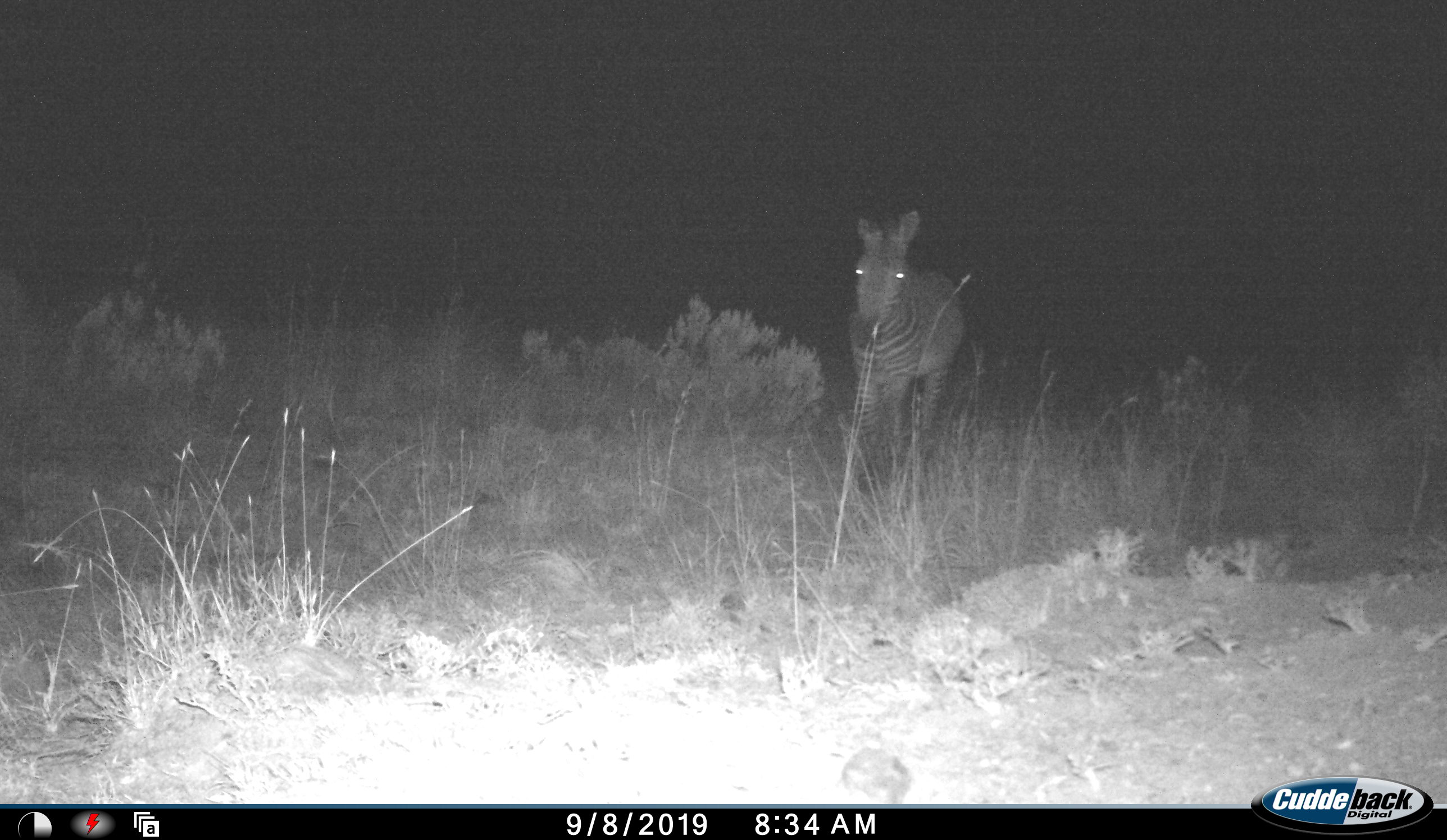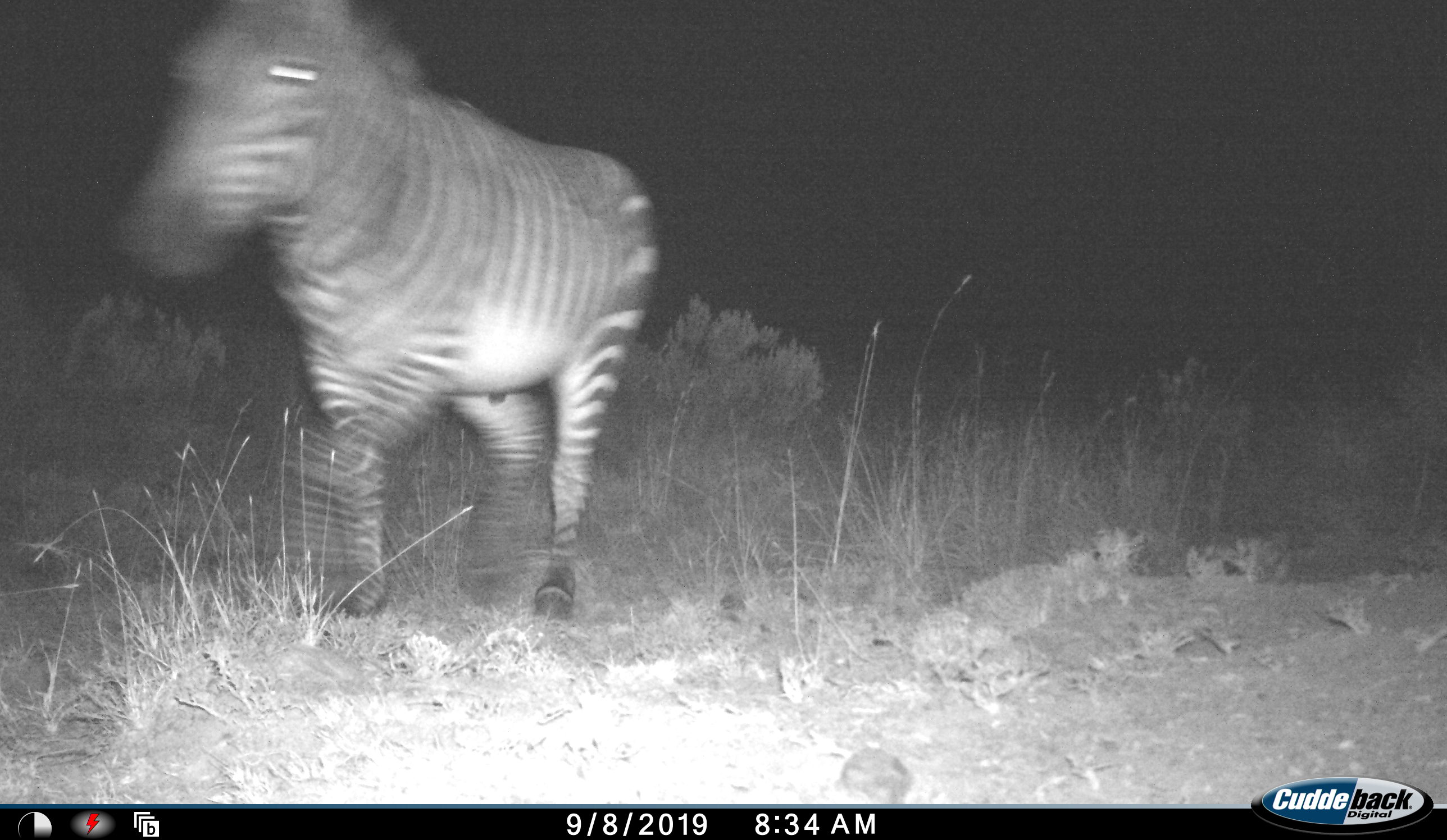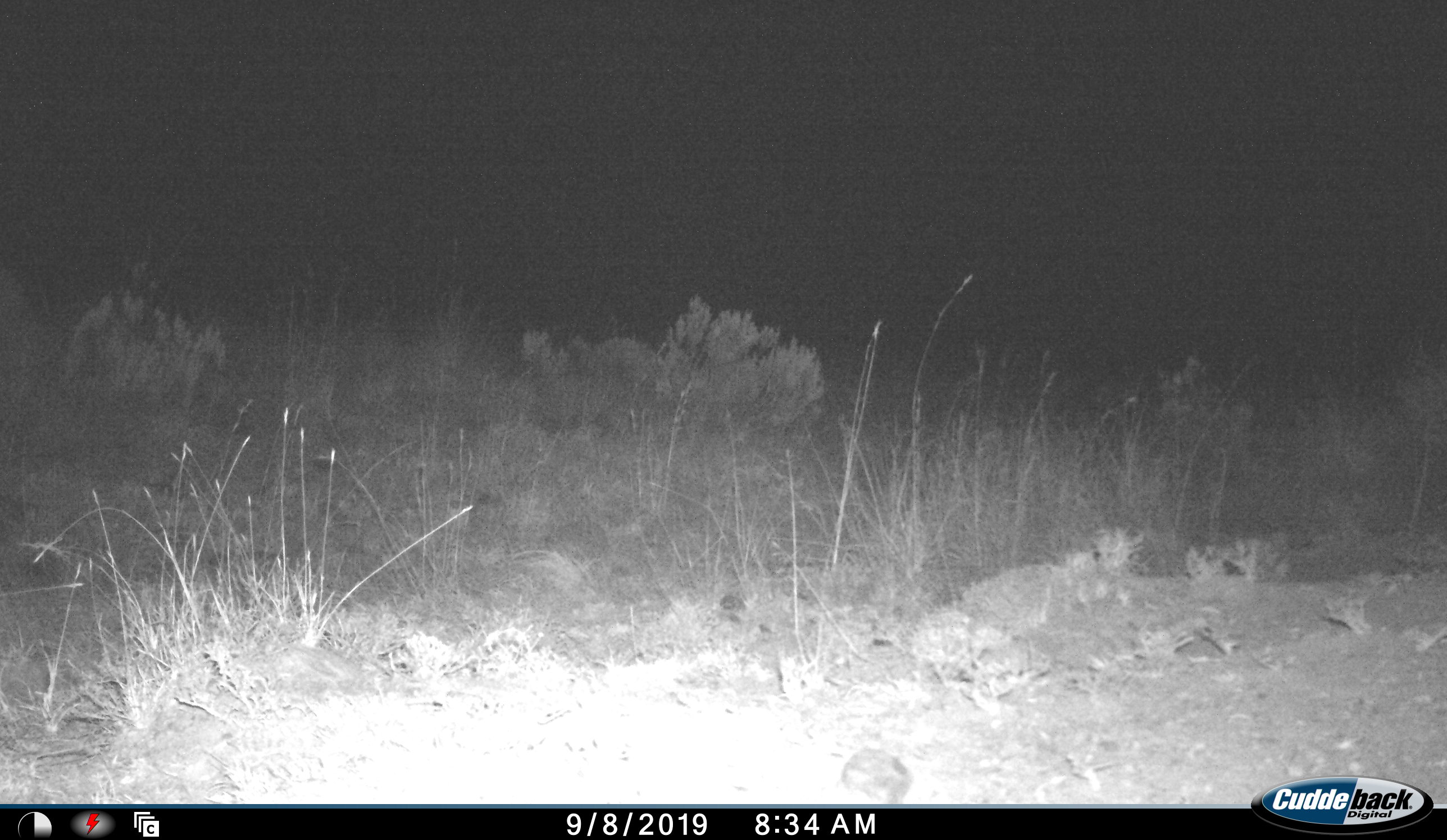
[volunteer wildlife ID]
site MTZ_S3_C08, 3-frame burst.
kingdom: Animalia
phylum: Chordata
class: Mammalia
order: Perissodactyla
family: Equidae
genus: Equus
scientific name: Equus zebra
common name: mountain zebra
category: zebramountain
Zebramountain (mountain zebra) (Equus zebra), count 1. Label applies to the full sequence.